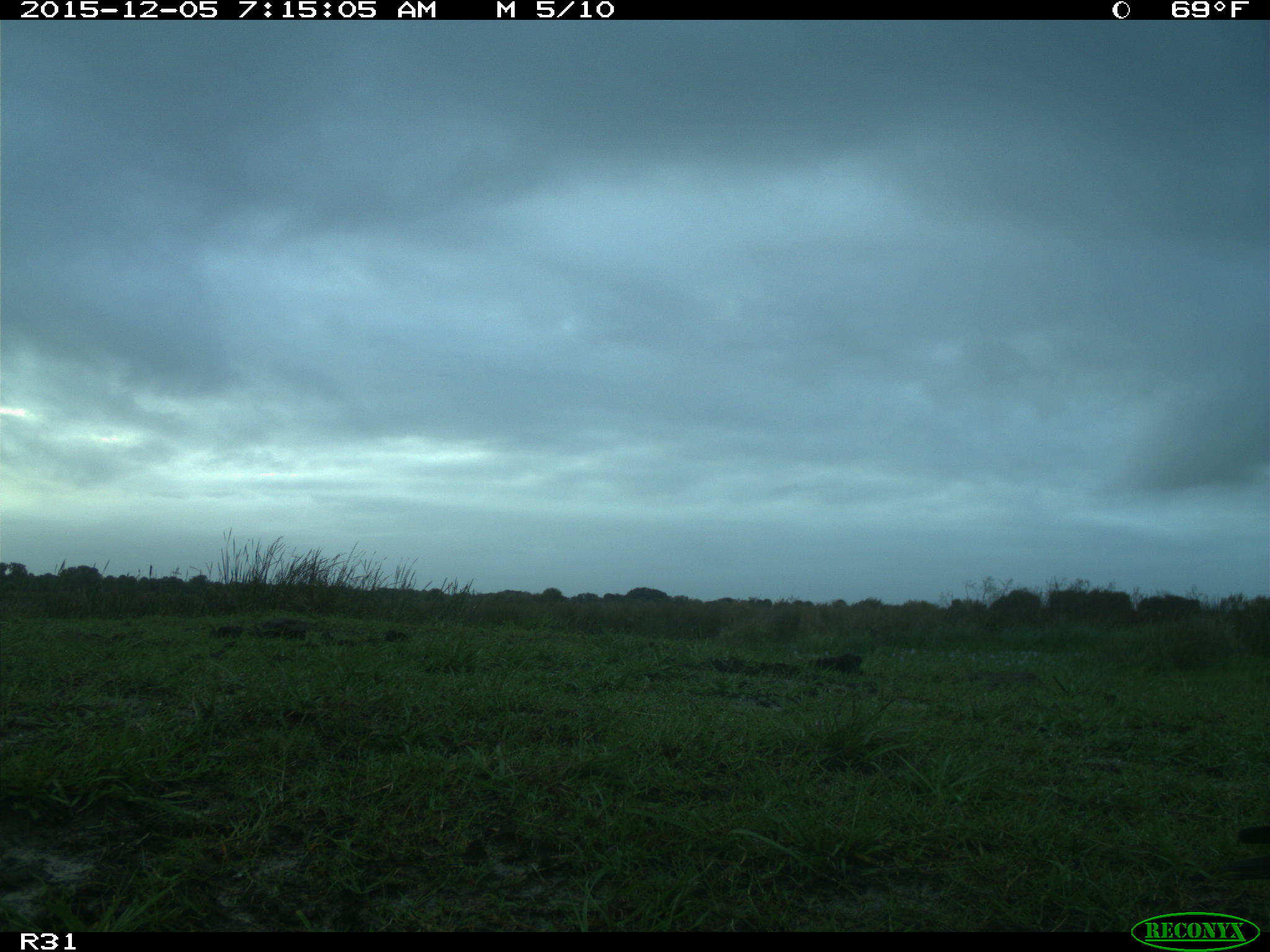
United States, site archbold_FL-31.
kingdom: Animalia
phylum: Chordata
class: Aves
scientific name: Aves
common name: birds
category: unidentified bird